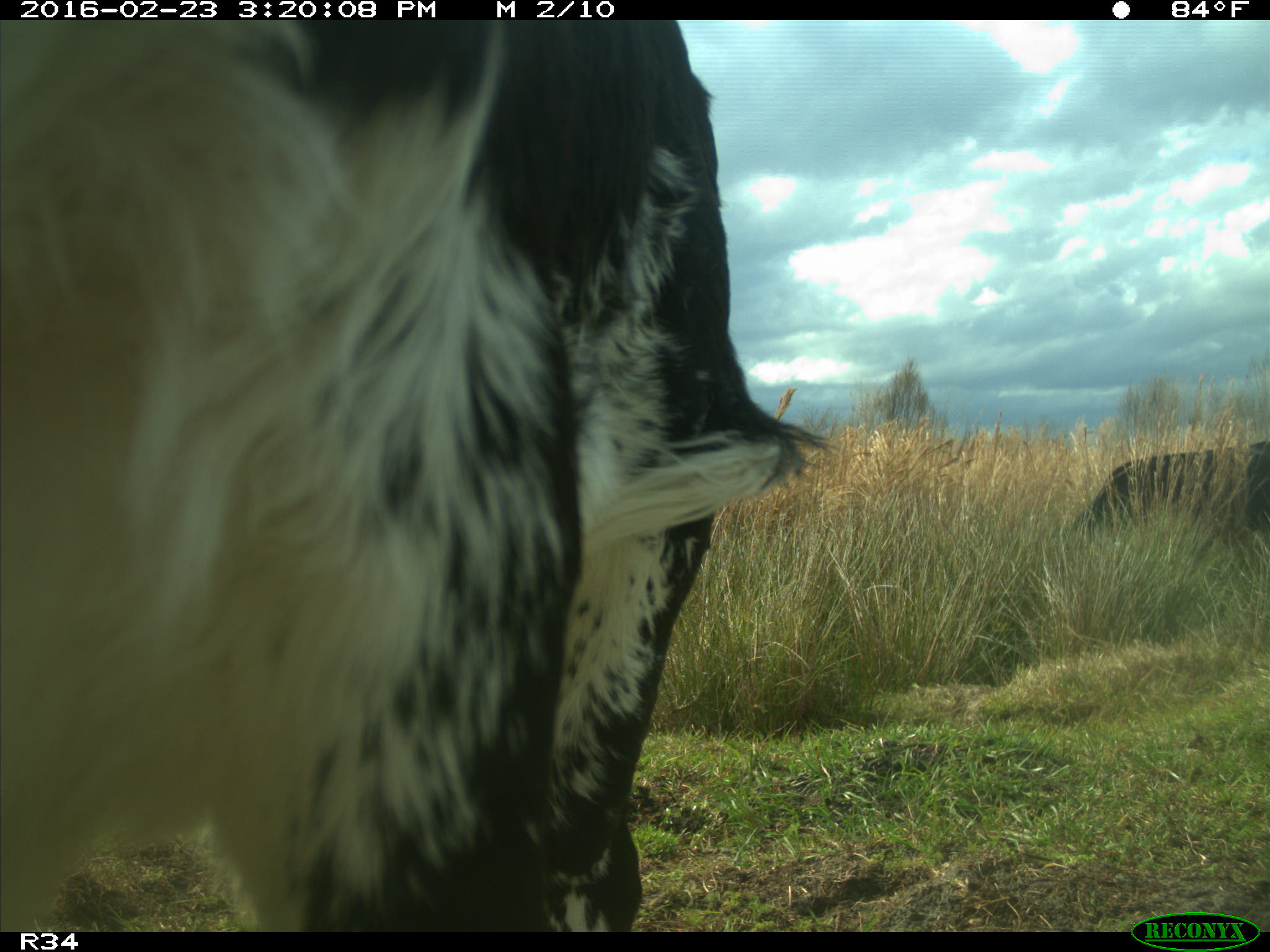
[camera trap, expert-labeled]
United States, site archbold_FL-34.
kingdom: Animalia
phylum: Chordata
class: Mammalia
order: Artiodactyla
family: Bovidae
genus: Bos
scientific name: Bos taurus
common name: domestic cow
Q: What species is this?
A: Bos taurus (domestic cow).